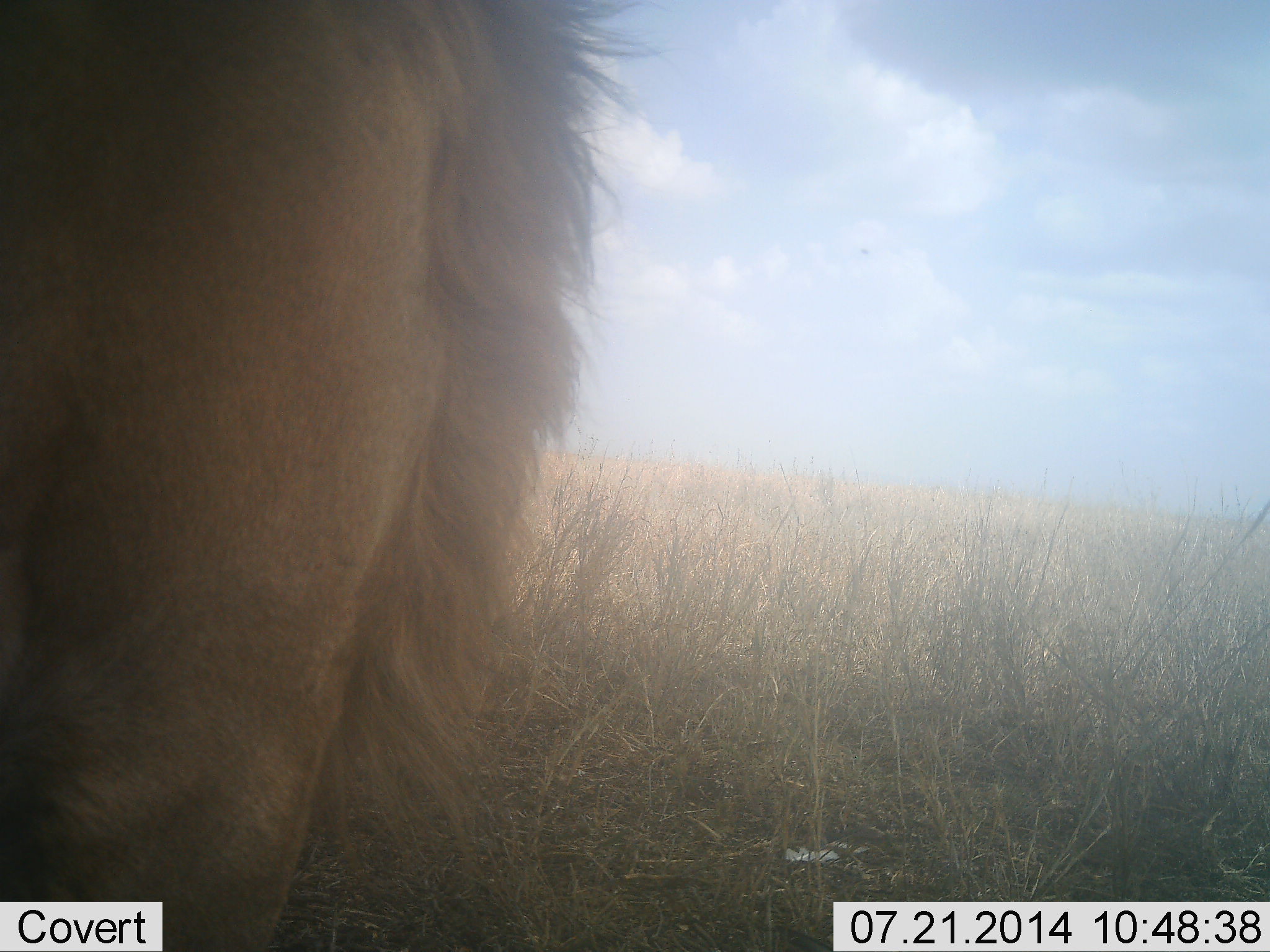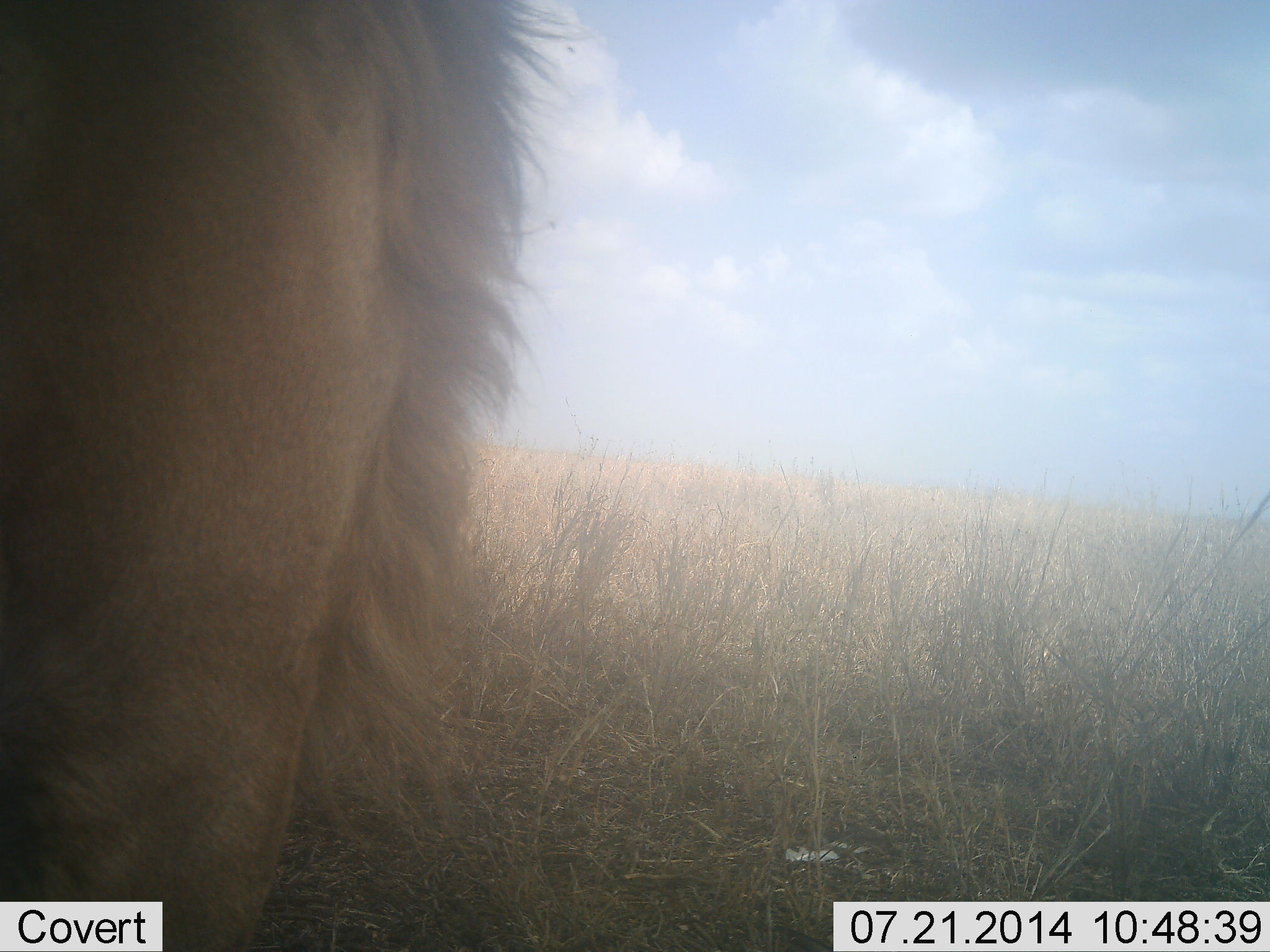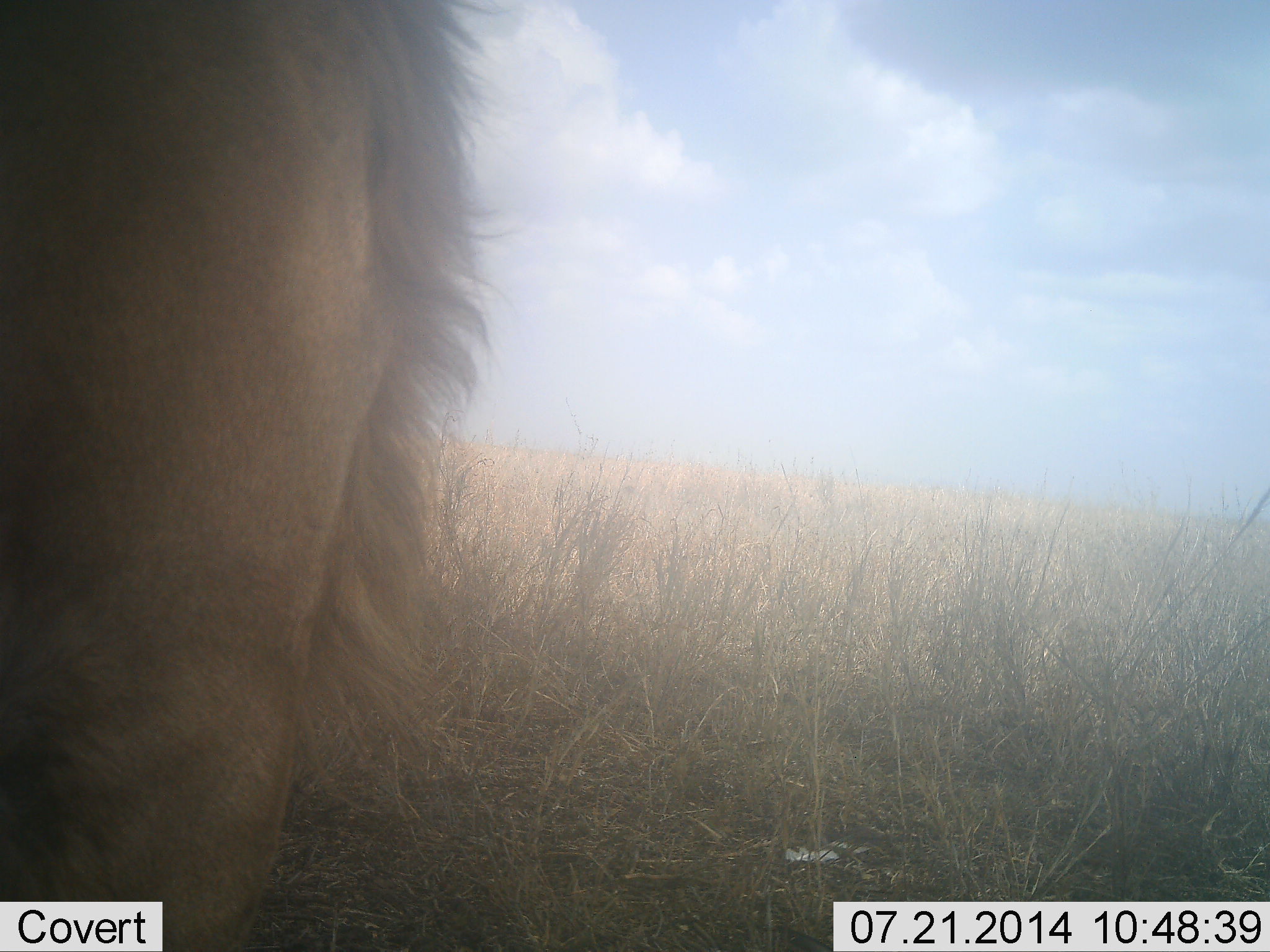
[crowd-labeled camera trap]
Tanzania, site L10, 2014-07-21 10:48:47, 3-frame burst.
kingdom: Animalia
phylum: Chordata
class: Mammalia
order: Carnivora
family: Felidae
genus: Panthera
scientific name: Panthera leo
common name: lion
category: lionmale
Lionmale (lion) (Panthera leo), count 1. Behavior (volunteer vote fractions): standing 91%, resting 9%, moving 9%, interacting 0%. Young present (vote fraction): 0%. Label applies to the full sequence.